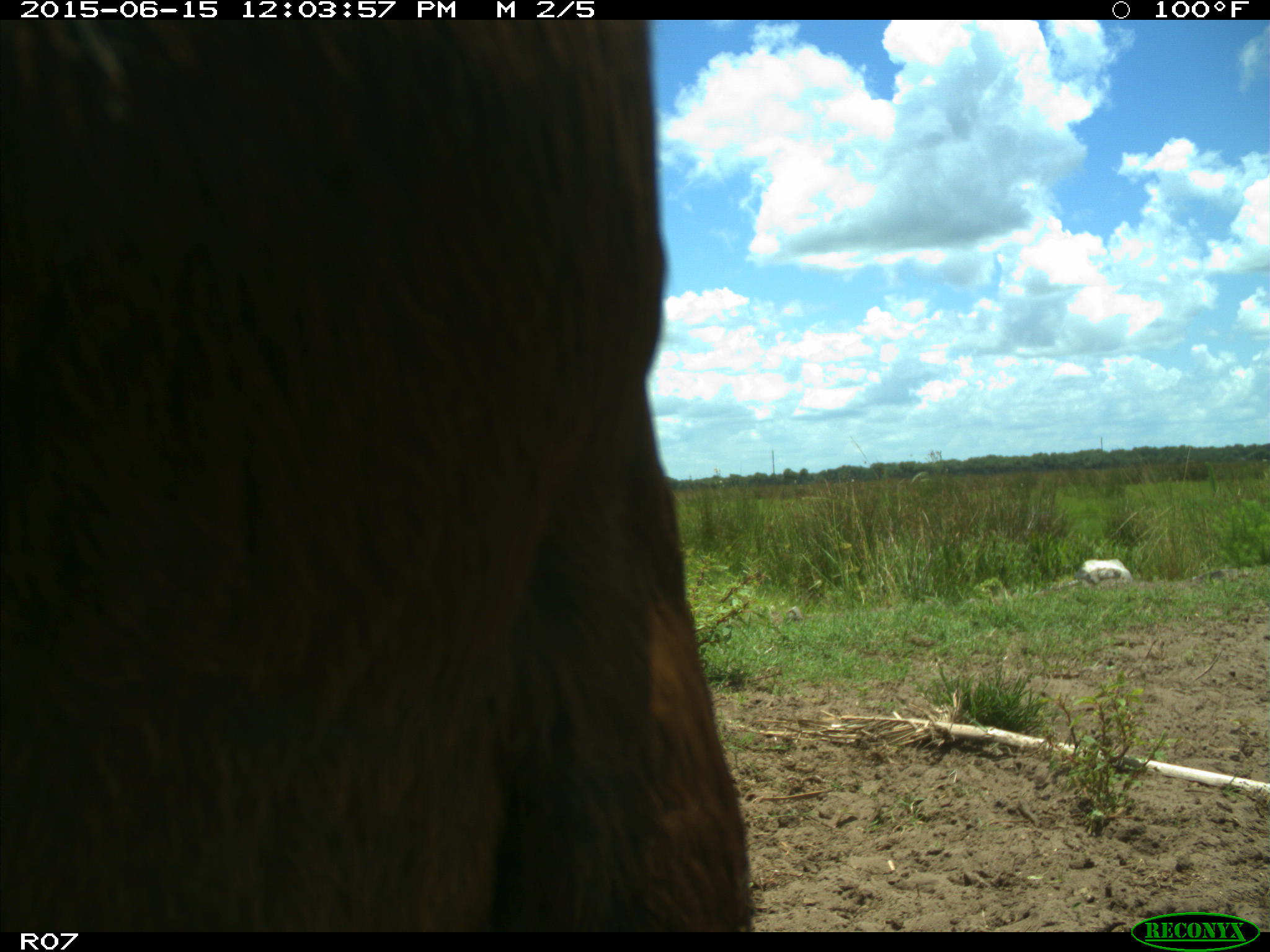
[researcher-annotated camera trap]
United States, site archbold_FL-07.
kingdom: Animalia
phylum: Chordata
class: Mammalia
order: Artiodactyla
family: Bovidae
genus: Bos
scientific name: Bos taurus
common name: domestic cow